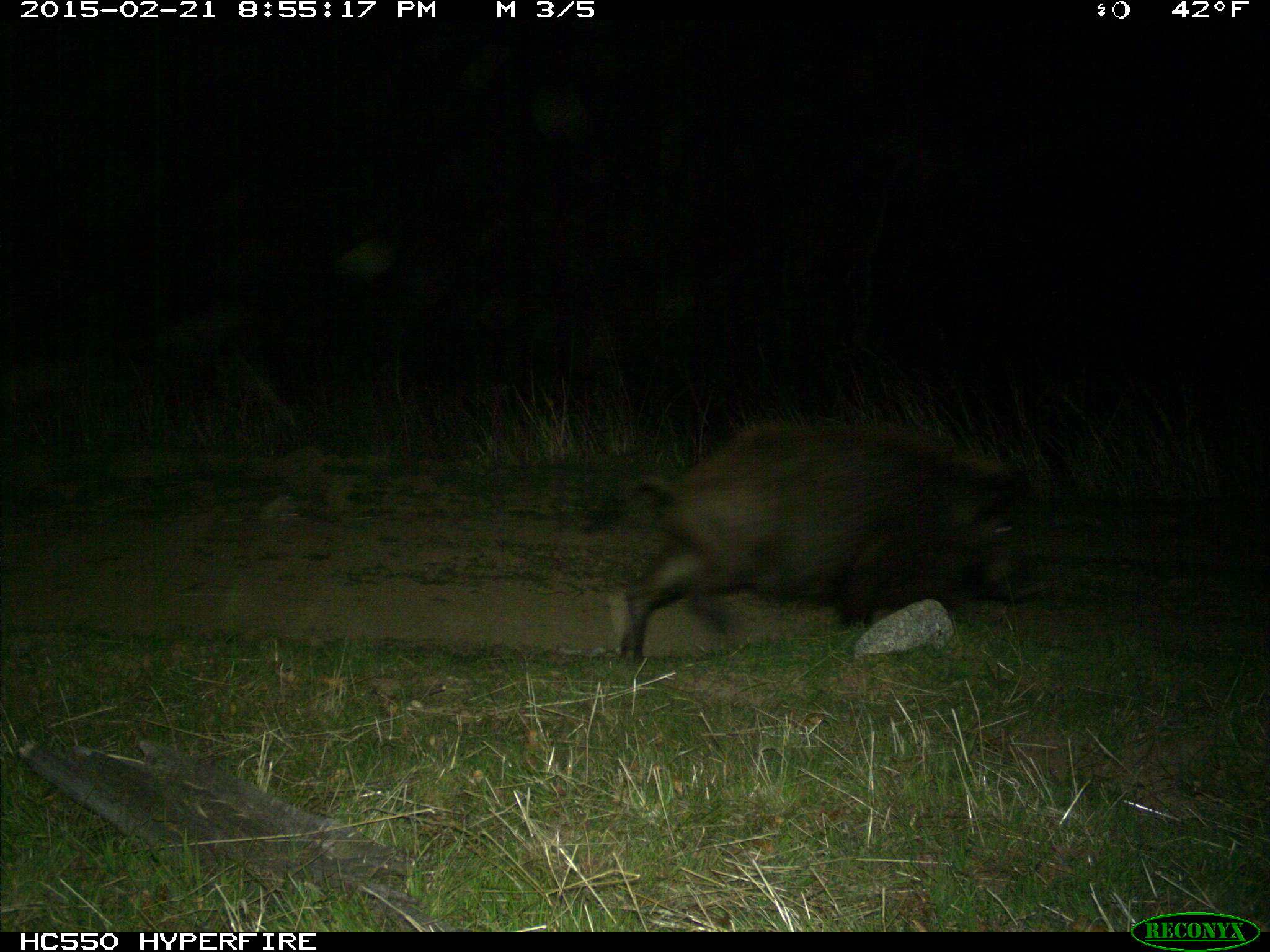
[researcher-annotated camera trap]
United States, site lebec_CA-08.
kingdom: Animalia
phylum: Chordata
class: Mammalia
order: Artiodactyla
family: Suidae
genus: Sus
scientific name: Sus scrofa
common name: wild boar